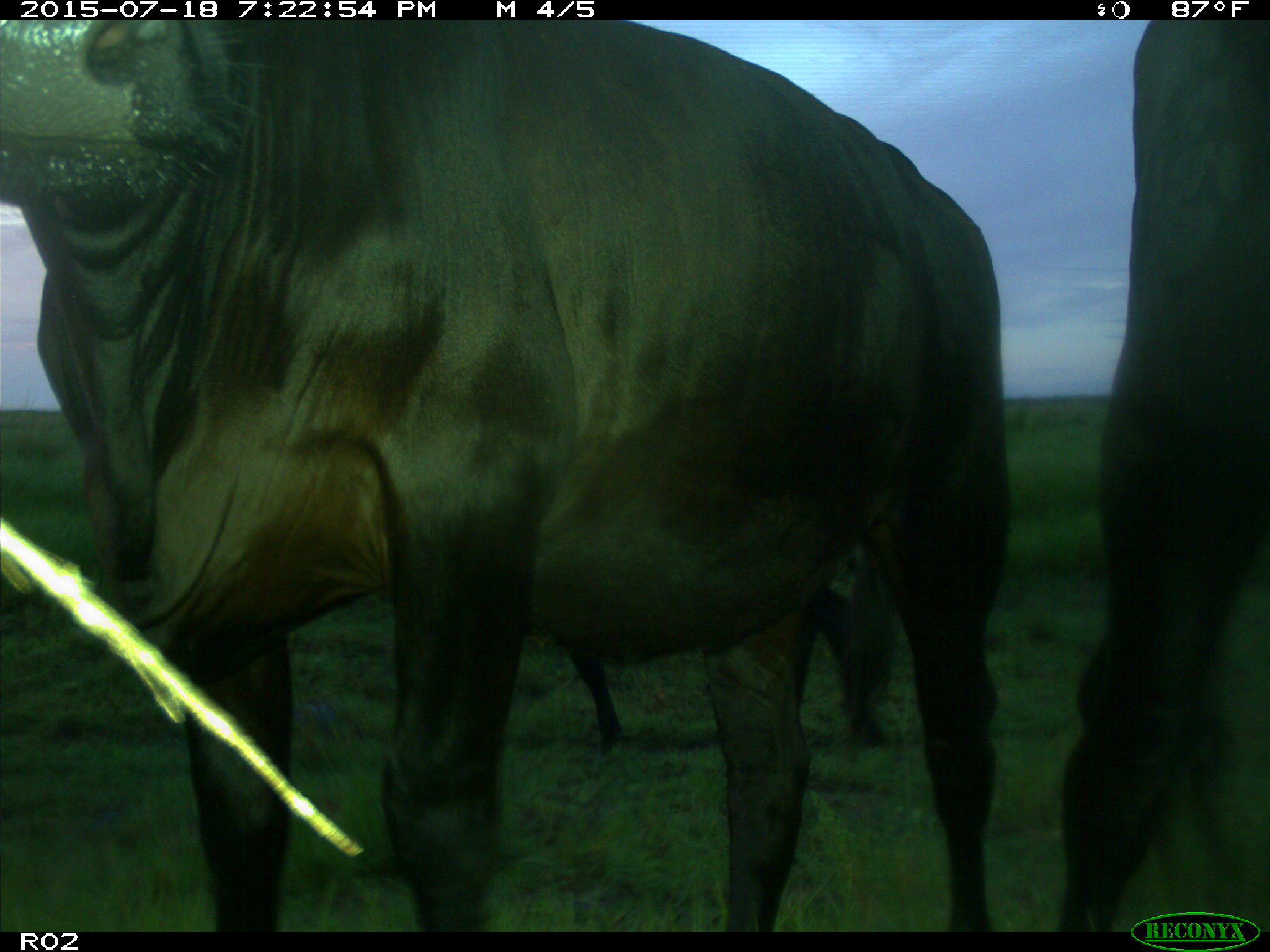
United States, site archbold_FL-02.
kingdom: Animalia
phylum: Chordata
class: Mammalia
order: Artiodactyla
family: Bovidae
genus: Bos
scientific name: Bos taurus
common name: domestic cow